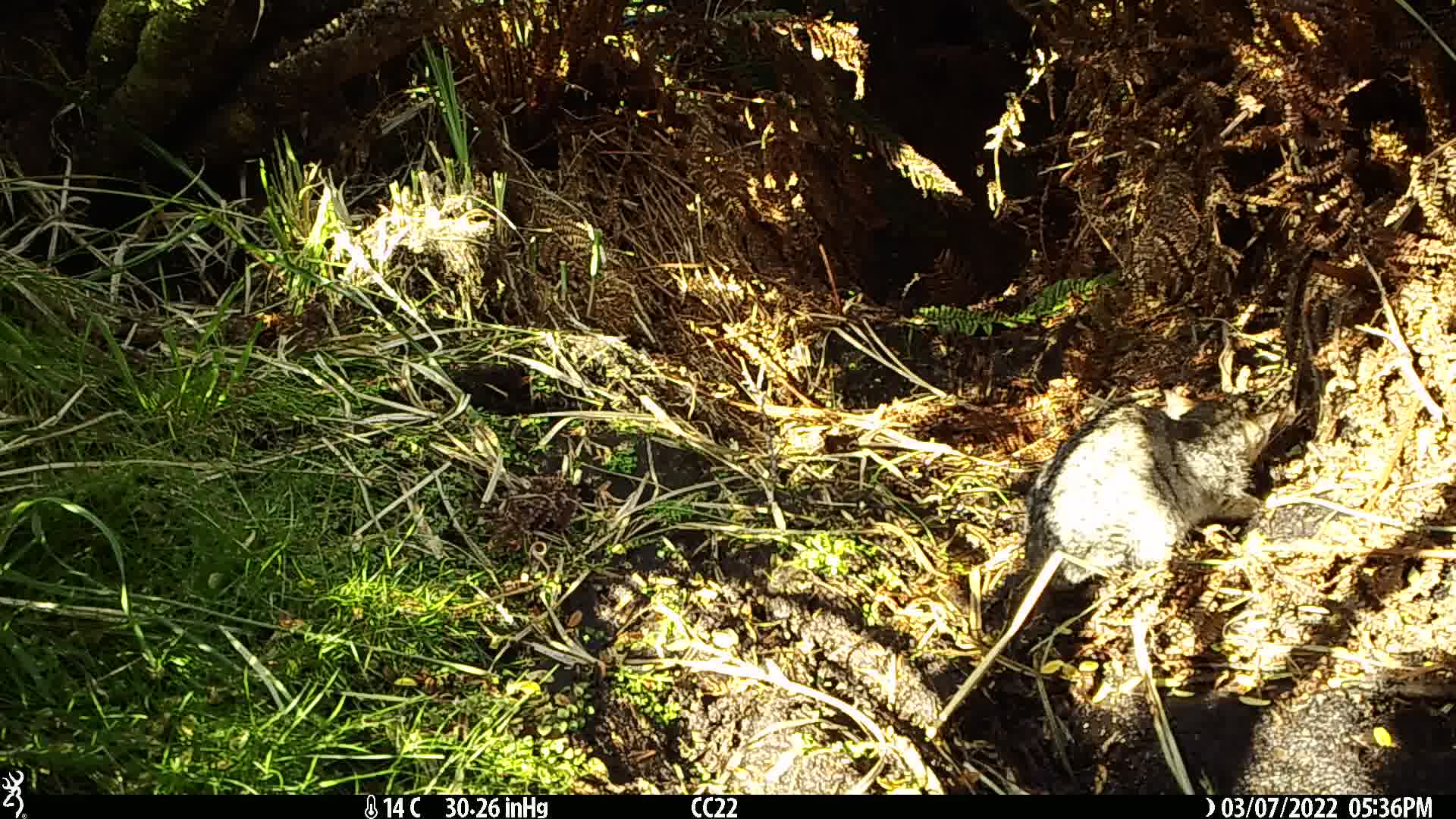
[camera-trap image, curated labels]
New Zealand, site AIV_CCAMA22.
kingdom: Animalia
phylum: Chordata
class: Mammalia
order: Carnivora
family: Felidae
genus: Felis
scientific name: Felis catus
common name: domestic cat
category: cat